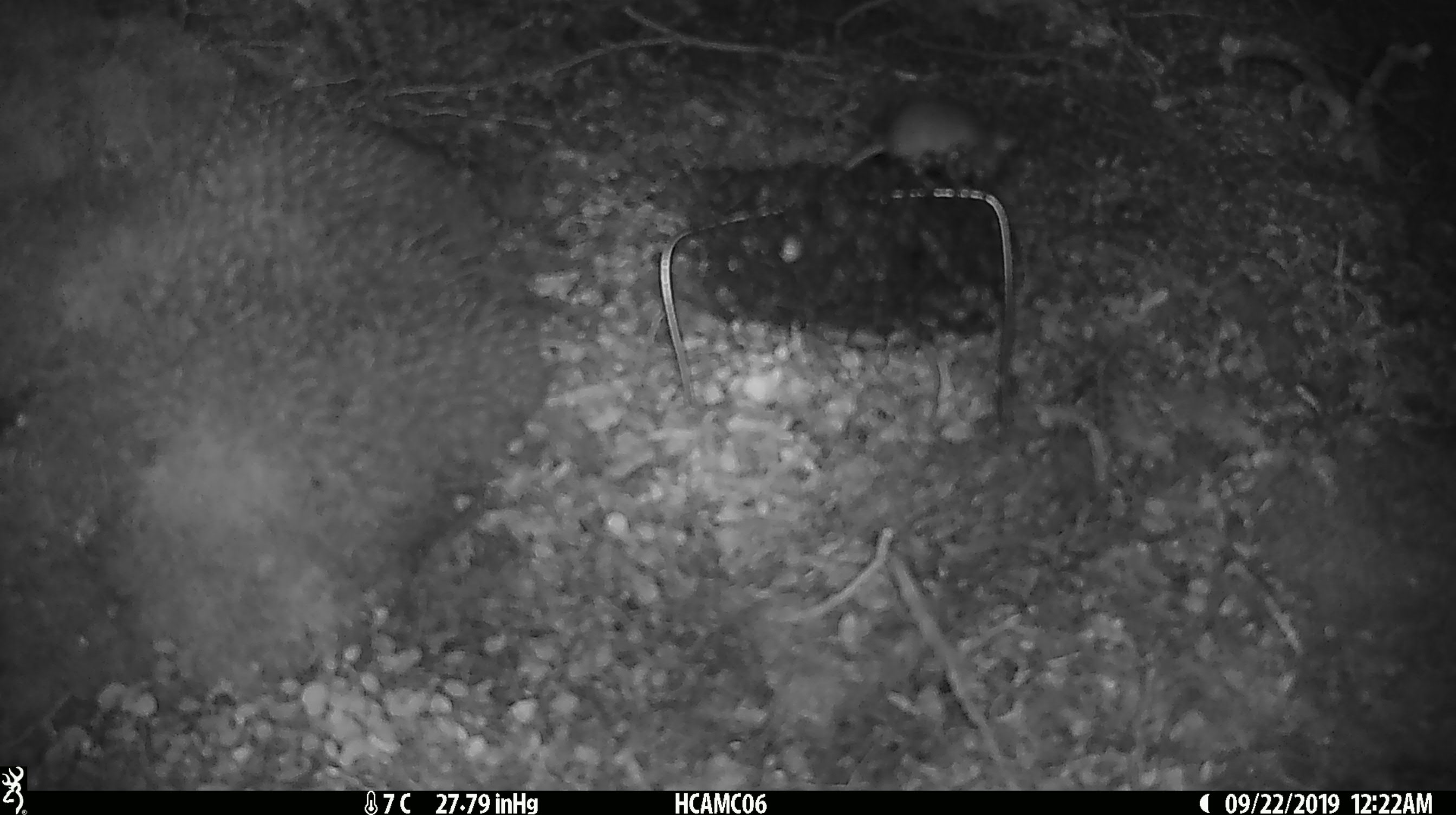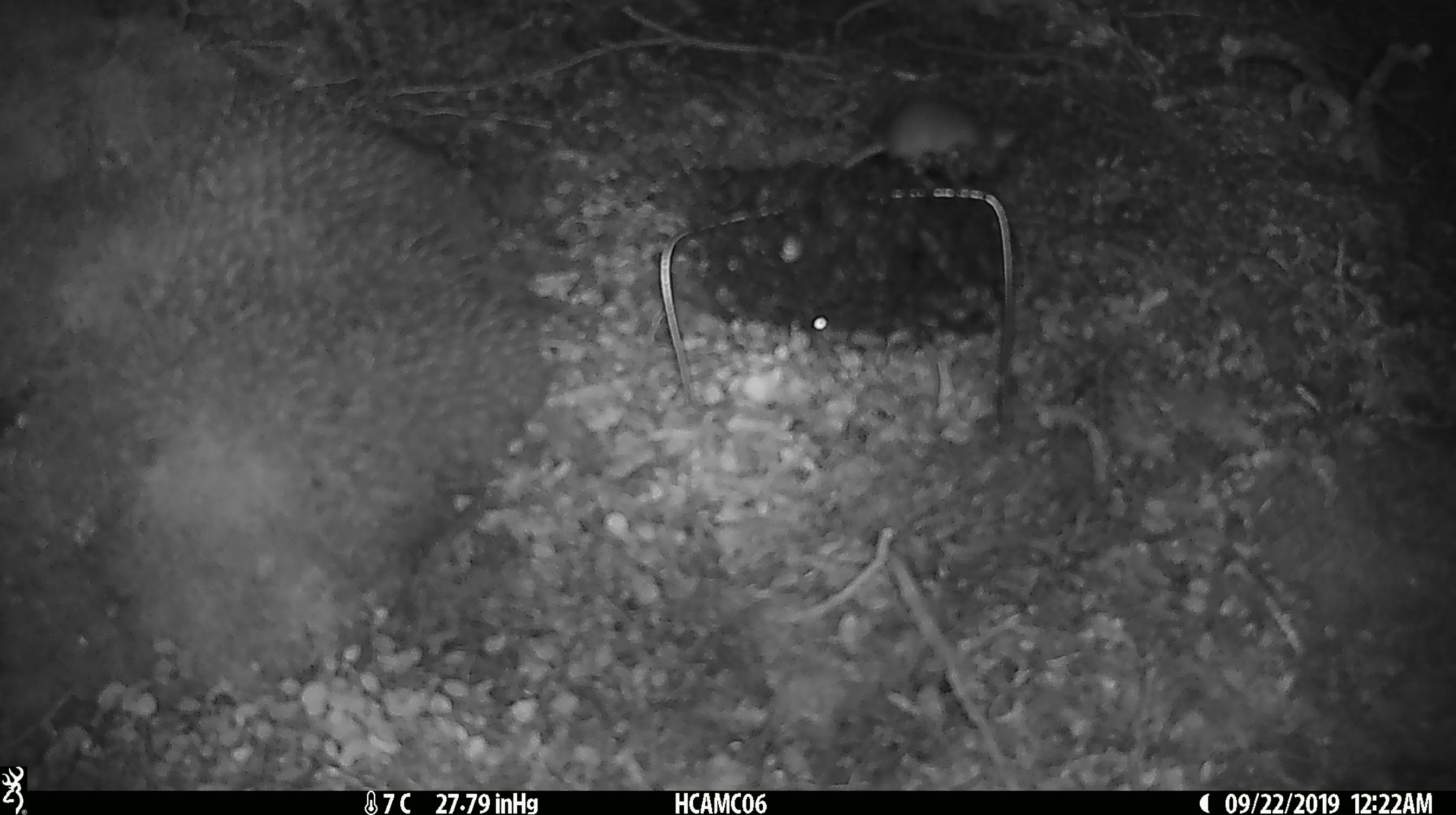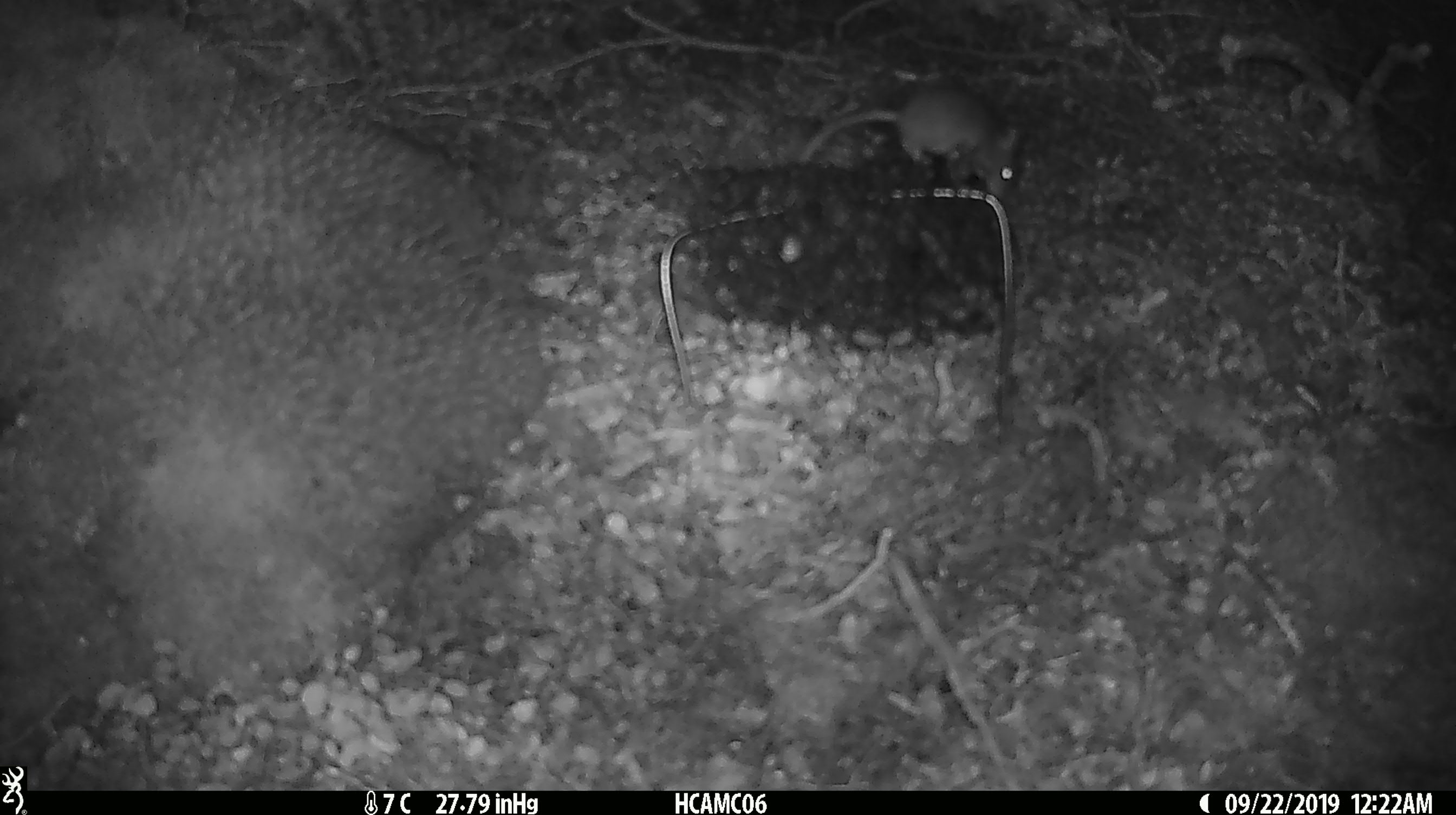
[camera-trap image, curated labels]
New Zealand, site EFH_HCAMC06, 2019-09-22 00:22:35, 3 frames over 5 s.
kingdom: Animalia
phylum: Chordata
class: Mammalia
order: Rodentia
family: Muridae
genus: Mus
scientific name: Mus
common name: mouse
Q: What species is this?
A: Mouse (Mus).